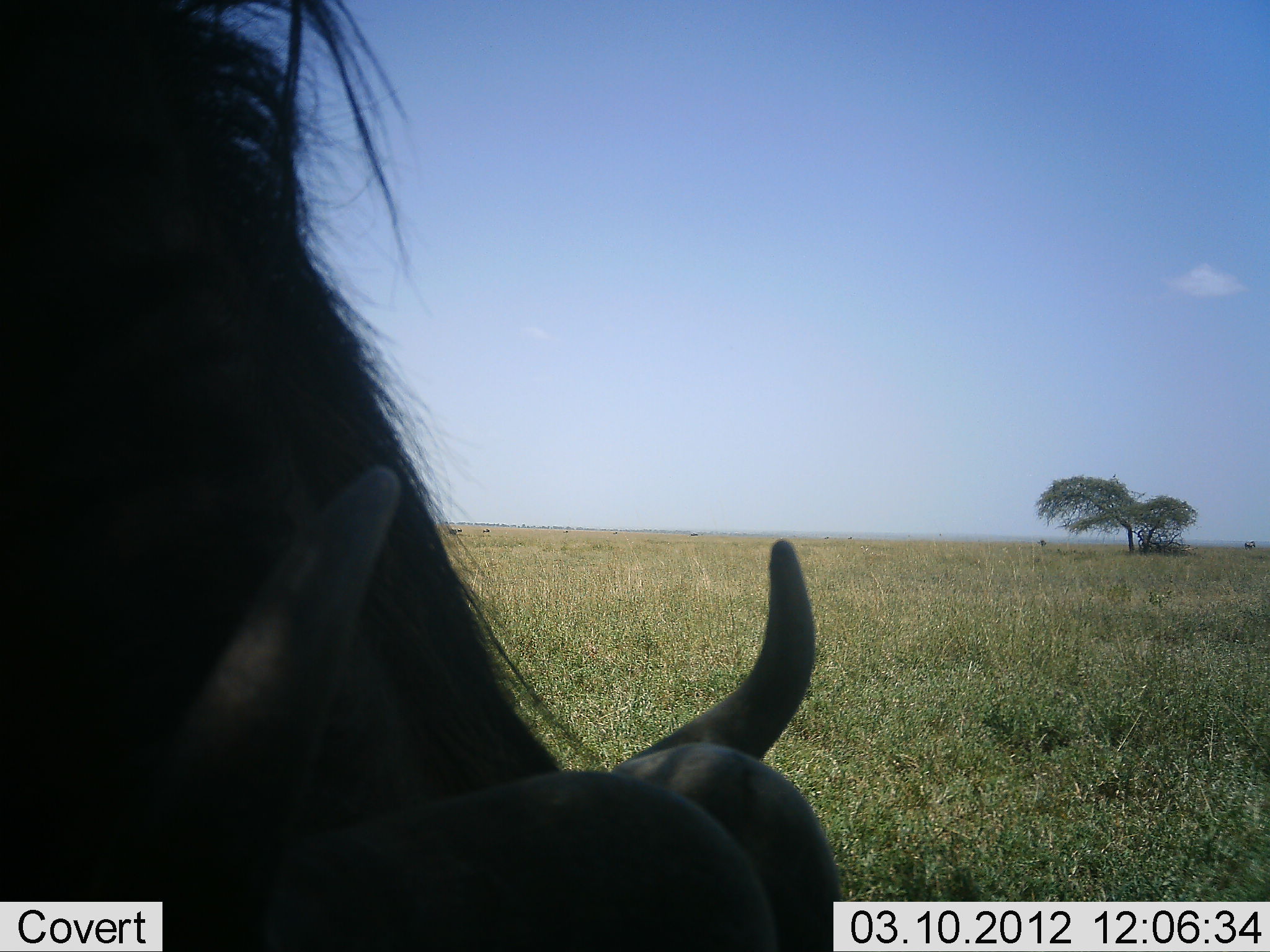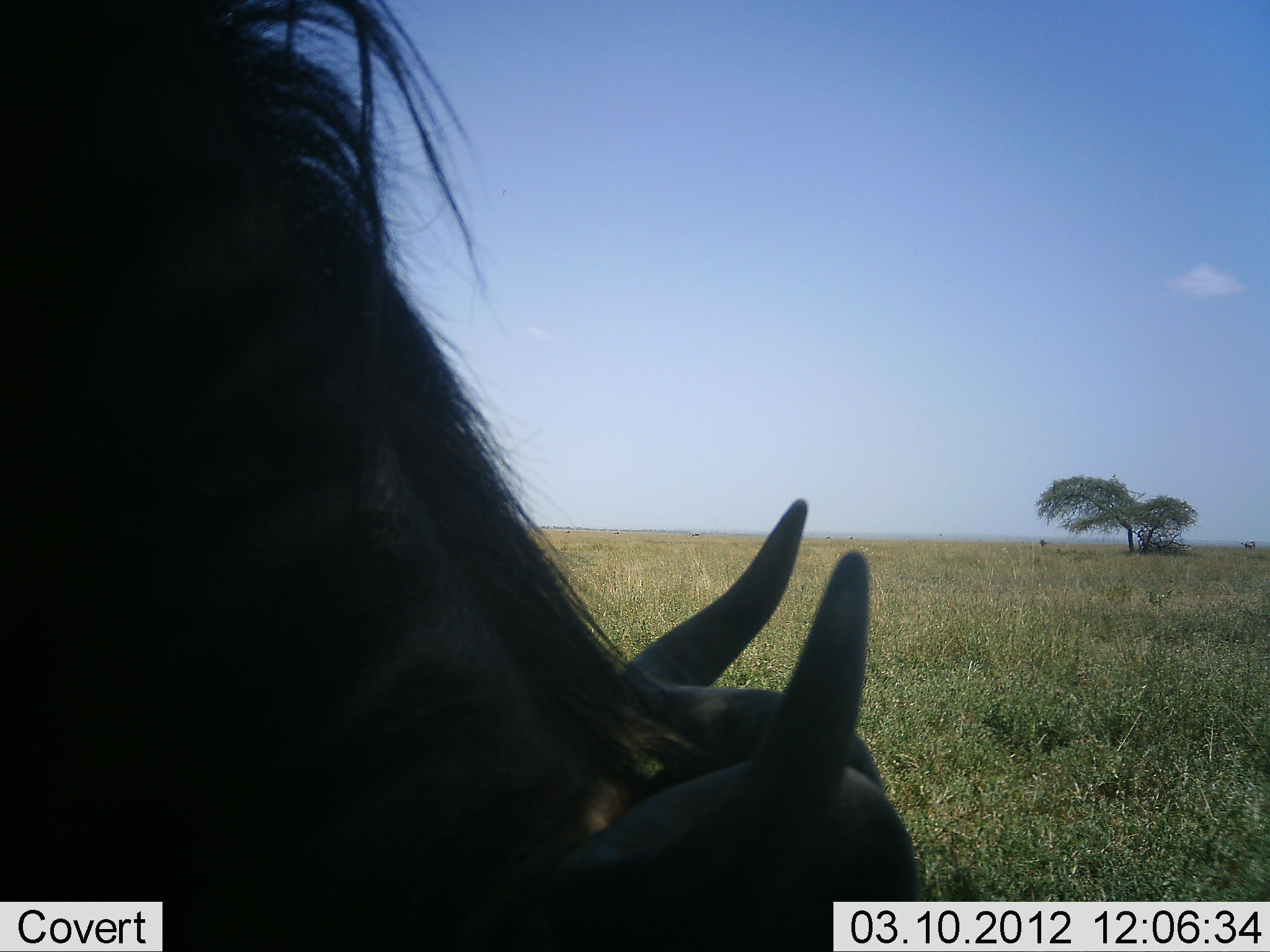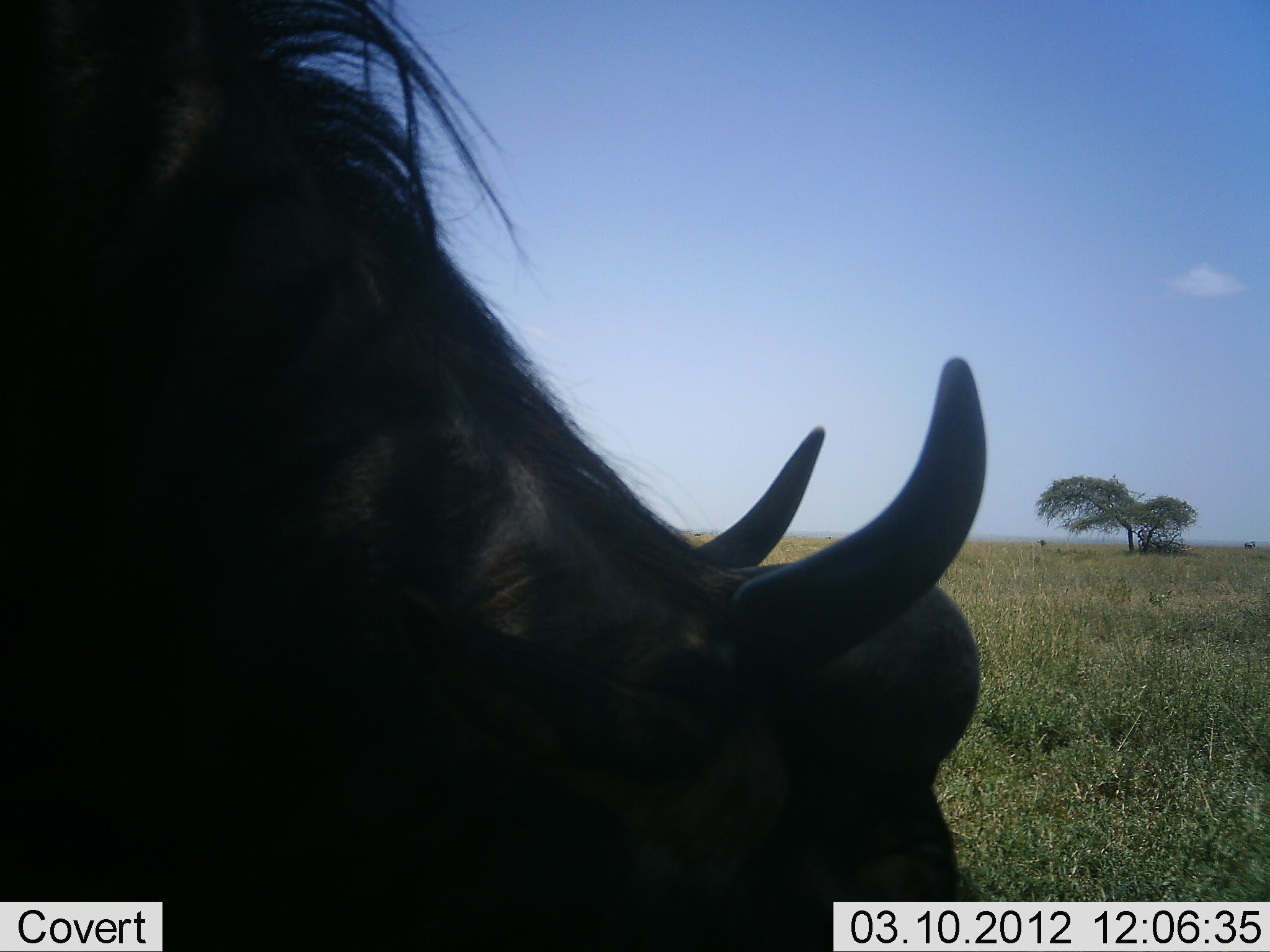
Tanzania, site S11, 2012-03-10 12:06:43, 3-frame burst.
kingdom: Animalia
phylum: Chordata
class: Mammalia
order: Artiodactyla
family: Bovidae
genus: Connochaetes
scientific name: Connochaetes taurinus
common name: blue wildebeest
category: wildebeest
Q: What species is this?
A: Wildebeest (blue wildebeest) (Connochaetes taurinus).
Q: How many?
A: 1.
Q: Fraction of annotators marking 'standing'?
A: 33%.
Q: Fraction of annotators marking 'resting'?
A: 6%.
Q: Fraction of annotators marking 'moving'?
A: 0%.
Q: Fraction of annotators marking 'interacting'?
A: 0%.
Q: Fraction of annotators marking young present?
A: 0%.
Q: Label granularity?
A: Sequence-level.